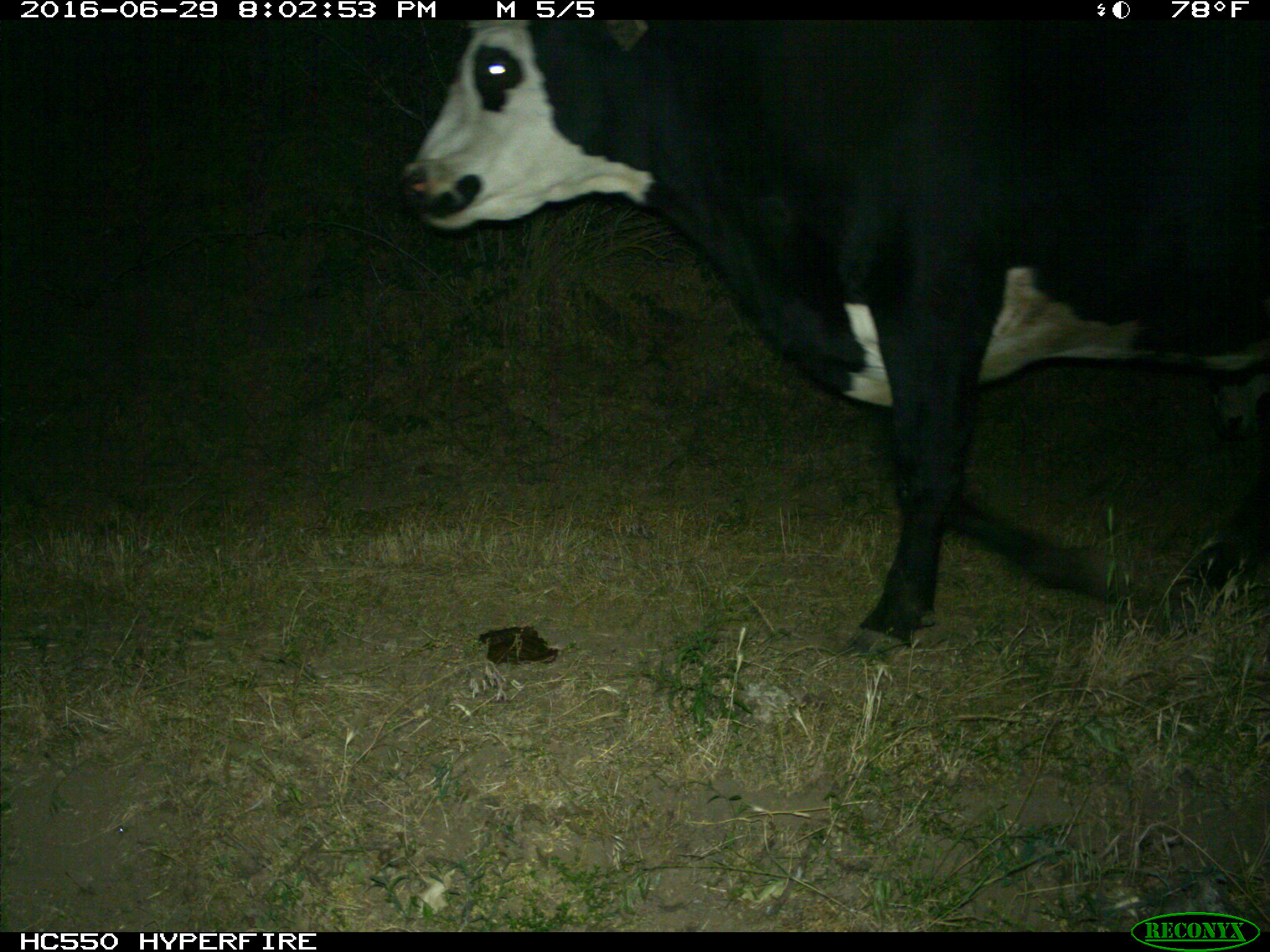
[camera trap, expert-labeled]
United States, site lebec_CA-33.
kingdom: Animalia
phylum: Chordata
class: Mammalia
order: Artiodactyla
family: Bovidae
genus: Bos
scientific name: Bos taurus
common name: domestic cow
Bos taurus (domestic cow).